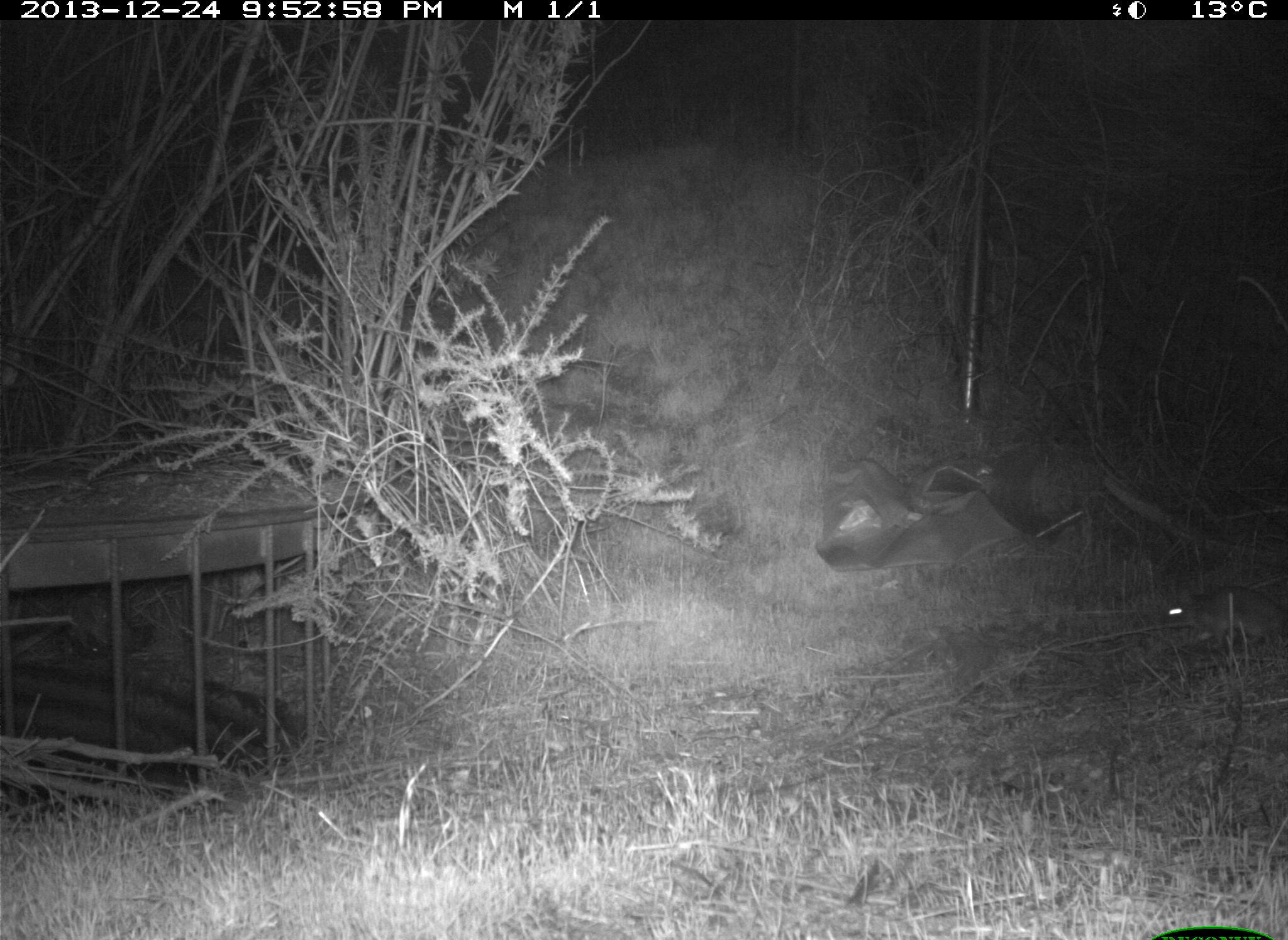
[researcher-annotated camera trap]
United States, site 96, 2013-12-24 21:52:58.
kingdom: Animalia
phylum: Chordata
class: Mammalia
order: Rodentia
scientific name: Rodentia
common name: rodent